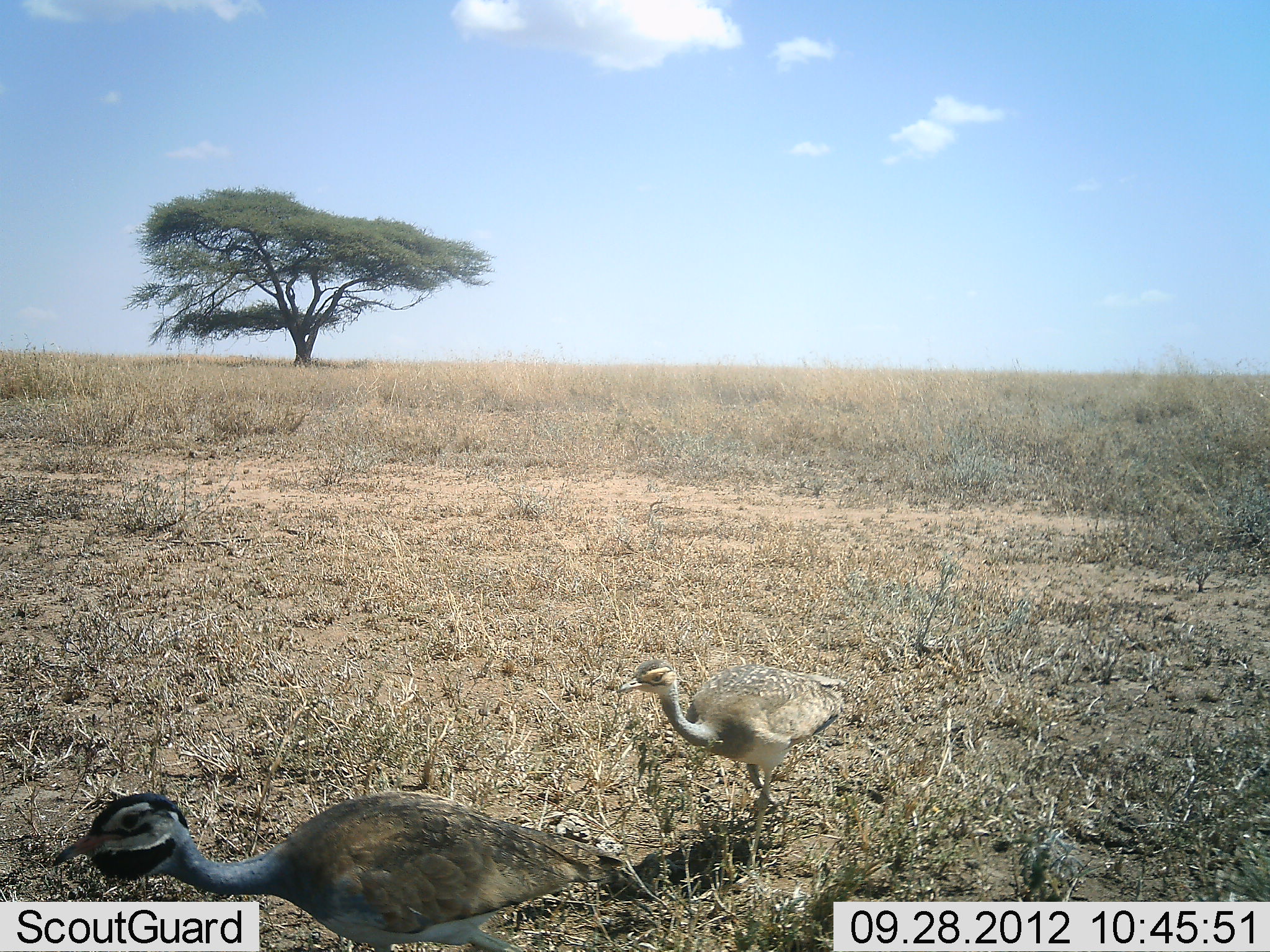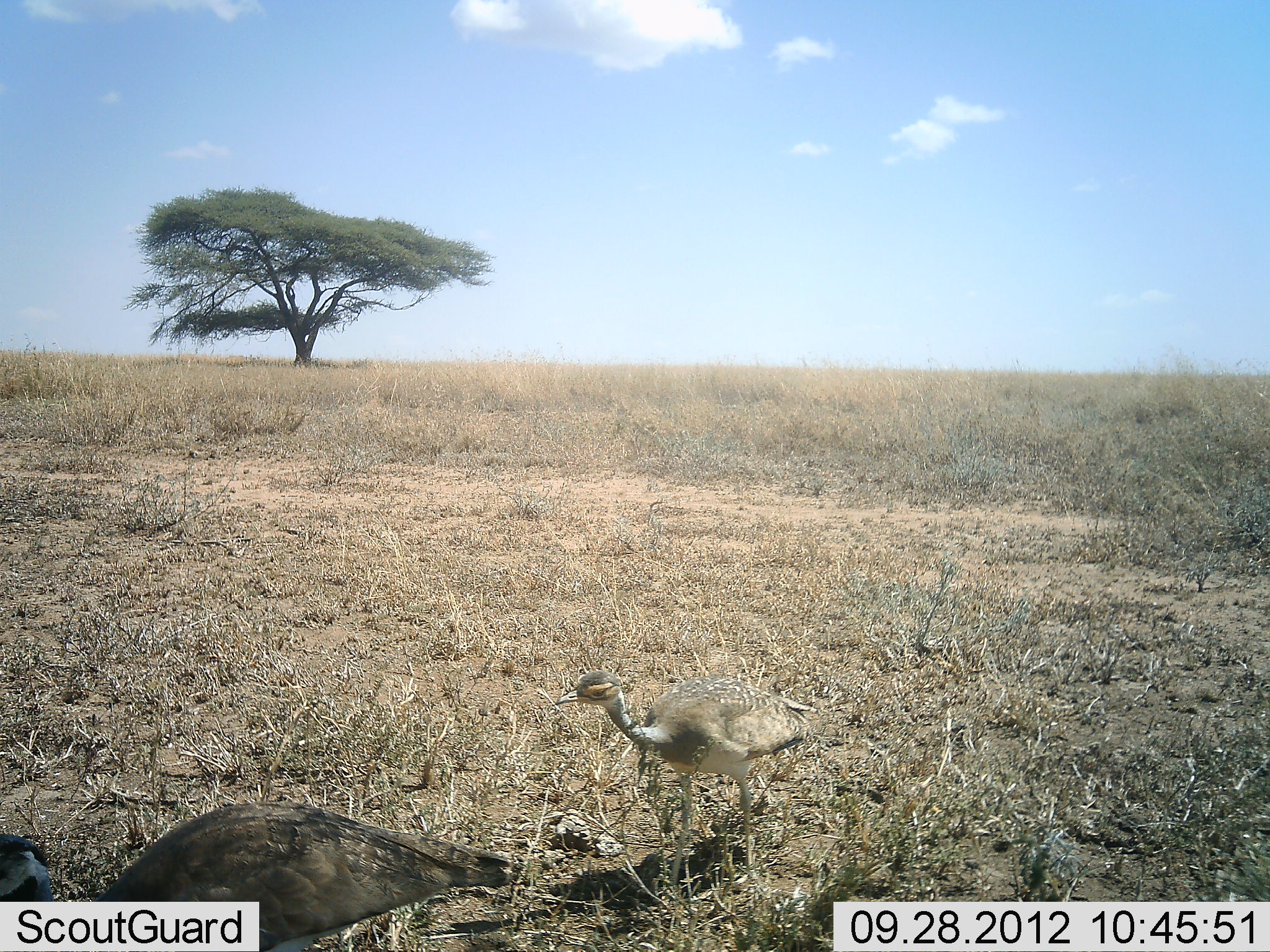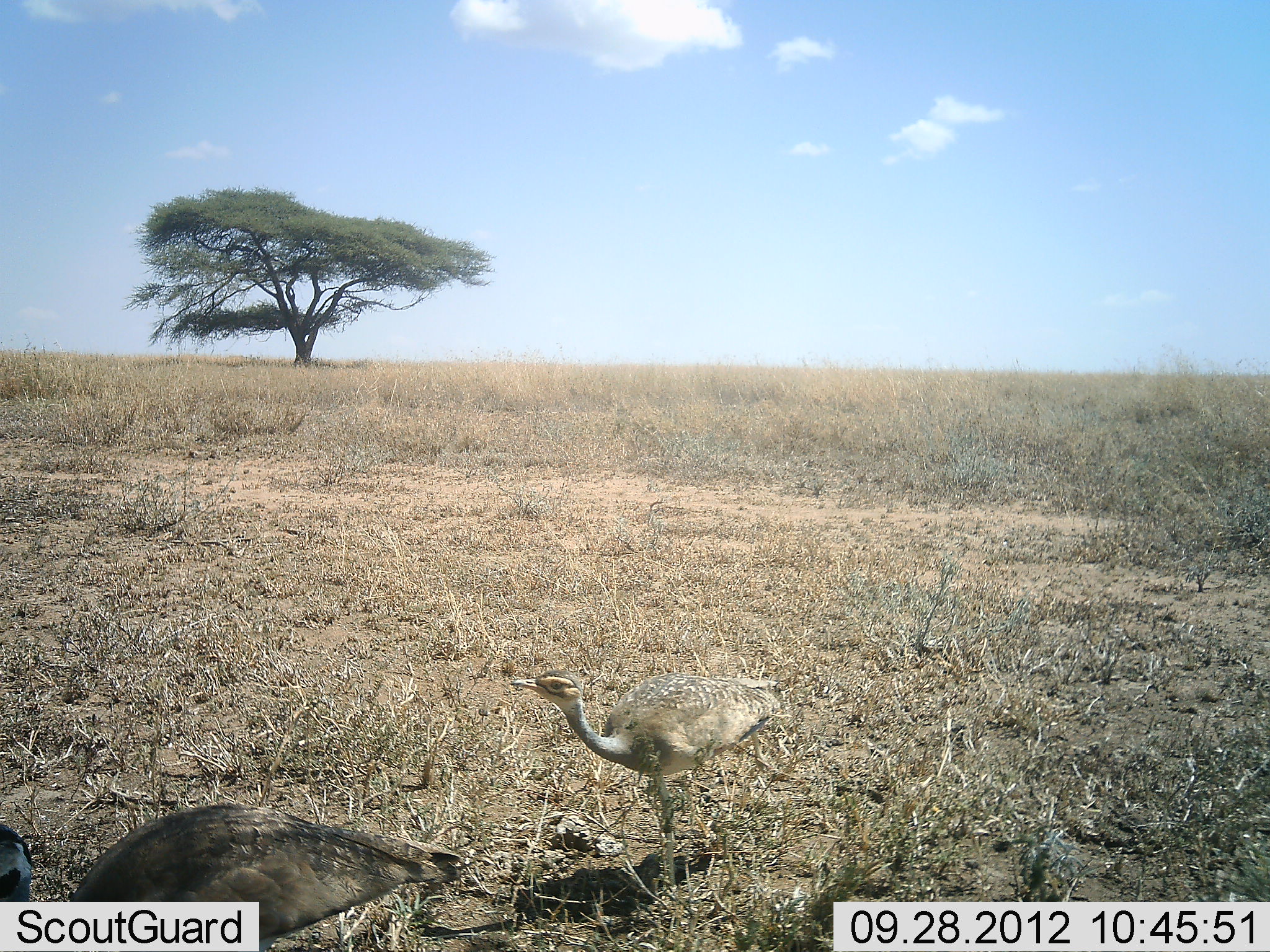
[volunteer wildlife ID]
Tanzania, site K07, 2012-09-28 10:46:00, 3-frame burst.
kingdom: Animalia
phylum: Chordata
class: Aves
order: Otidiformes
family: Otididae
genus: Ardeotis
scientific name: Ardeotis kori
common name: kori bustard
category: koribustard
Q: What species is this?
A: Koribustard (kori bustard) (Ardeotis kori).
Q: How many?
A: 2.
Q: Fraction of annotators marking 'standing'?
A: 0%.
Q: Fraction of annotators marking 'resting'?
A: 0%.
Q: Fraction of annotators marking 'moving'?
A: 100%.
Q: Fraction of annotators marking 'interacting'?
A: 0%.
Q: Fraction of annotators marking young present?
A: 60%.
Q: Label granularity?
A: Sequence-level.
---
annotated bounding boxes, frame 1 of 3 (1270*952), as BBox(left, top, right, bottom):
animal: BBox(45, 794, 626, 952); BBox(615, 660, 848, 825)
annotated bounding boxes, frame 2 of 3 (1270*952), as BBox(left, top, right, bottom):
animal: BBox(1, 801, 523, 952); BBox(557, 670, 815, 887)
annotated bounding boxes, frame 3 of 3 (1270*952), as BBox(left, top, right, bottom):
animal: BBox(0, 802, 471, 952); BBox(510, 668, 799, 893)